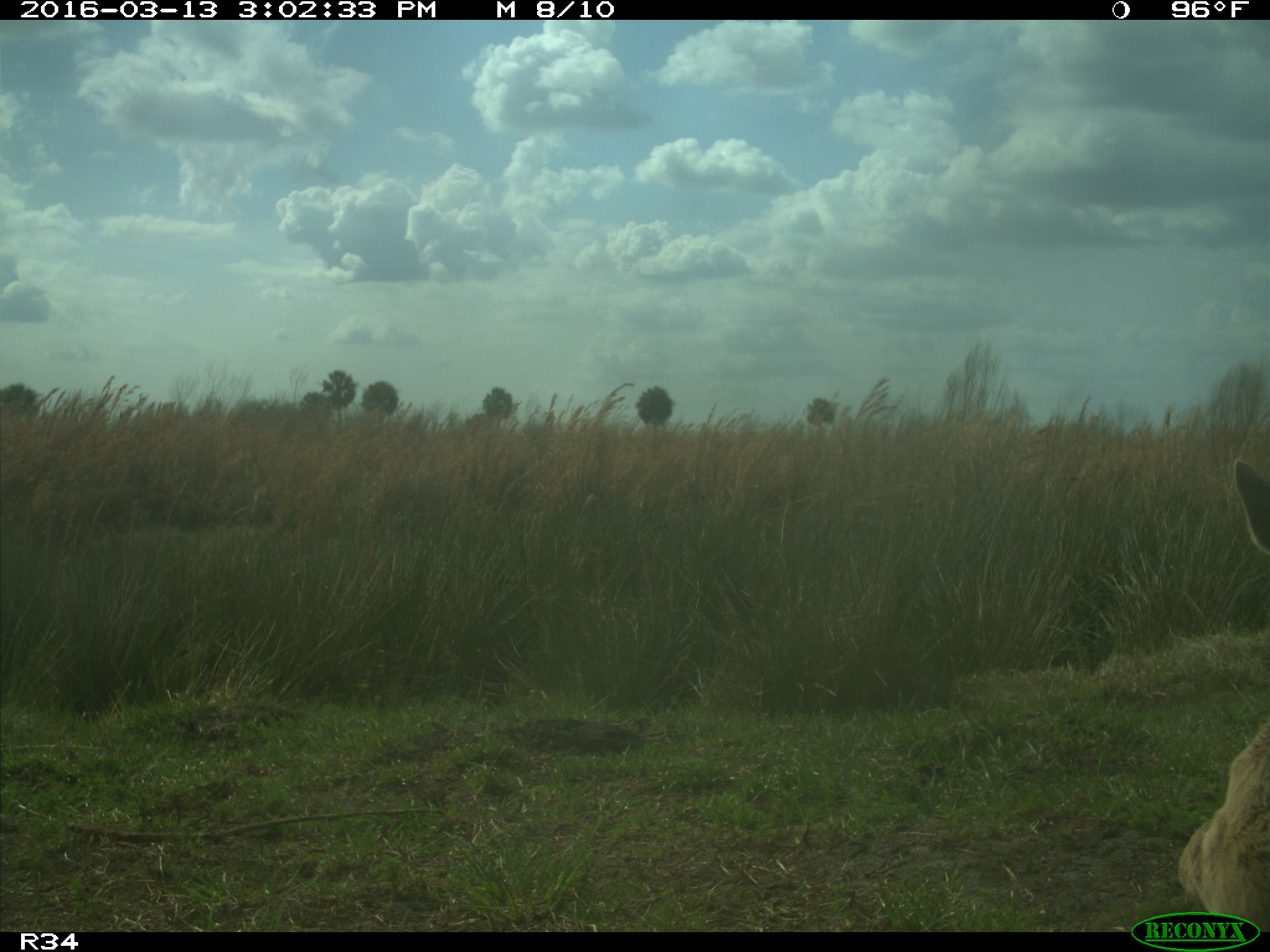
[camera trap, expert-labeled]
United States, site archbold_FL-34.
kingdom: Animalia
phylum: Chordata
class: Mammalia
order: Artiodactyla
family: Bovidae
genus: Bos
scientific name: Bos taurus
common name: domestic cow